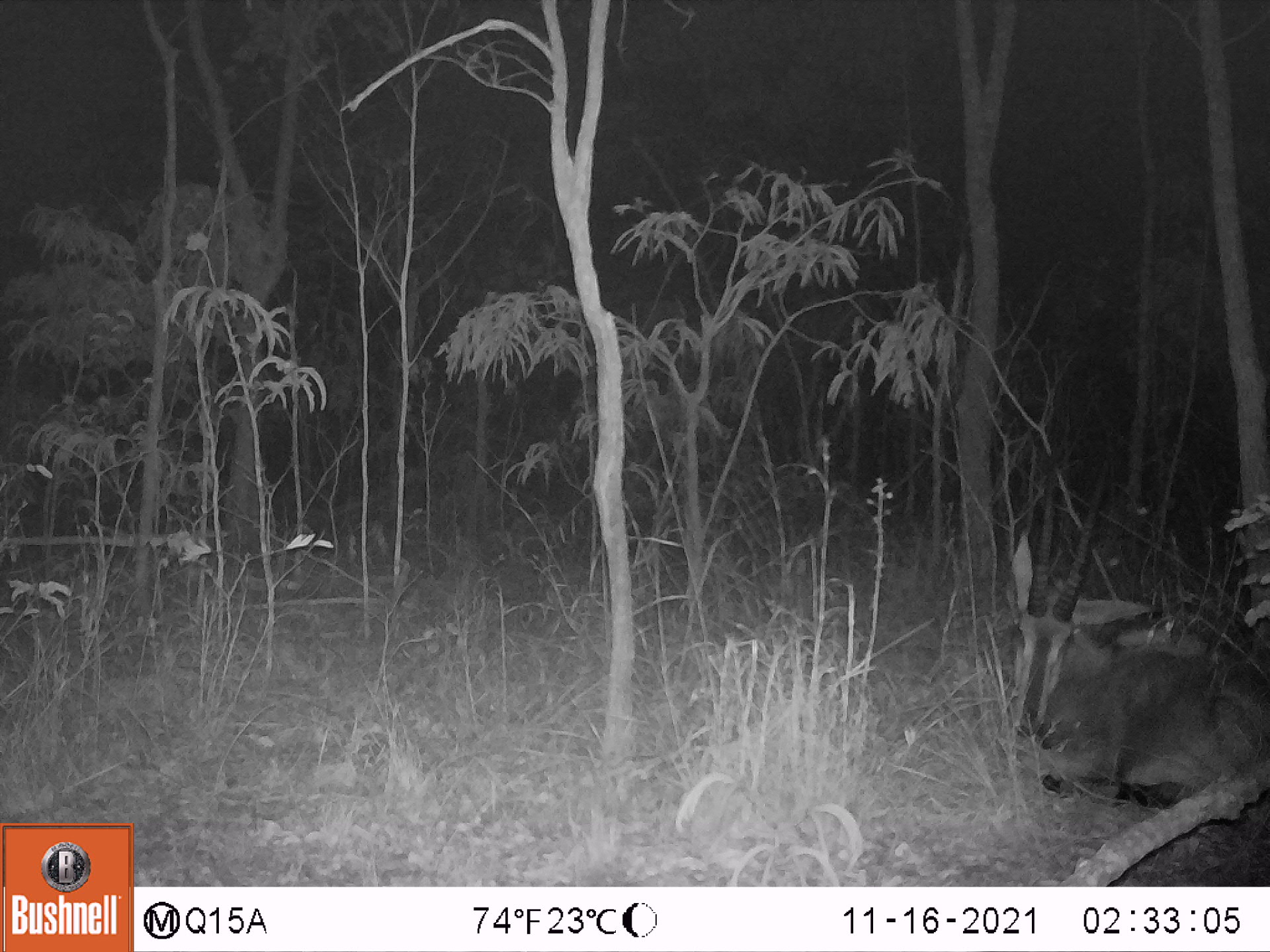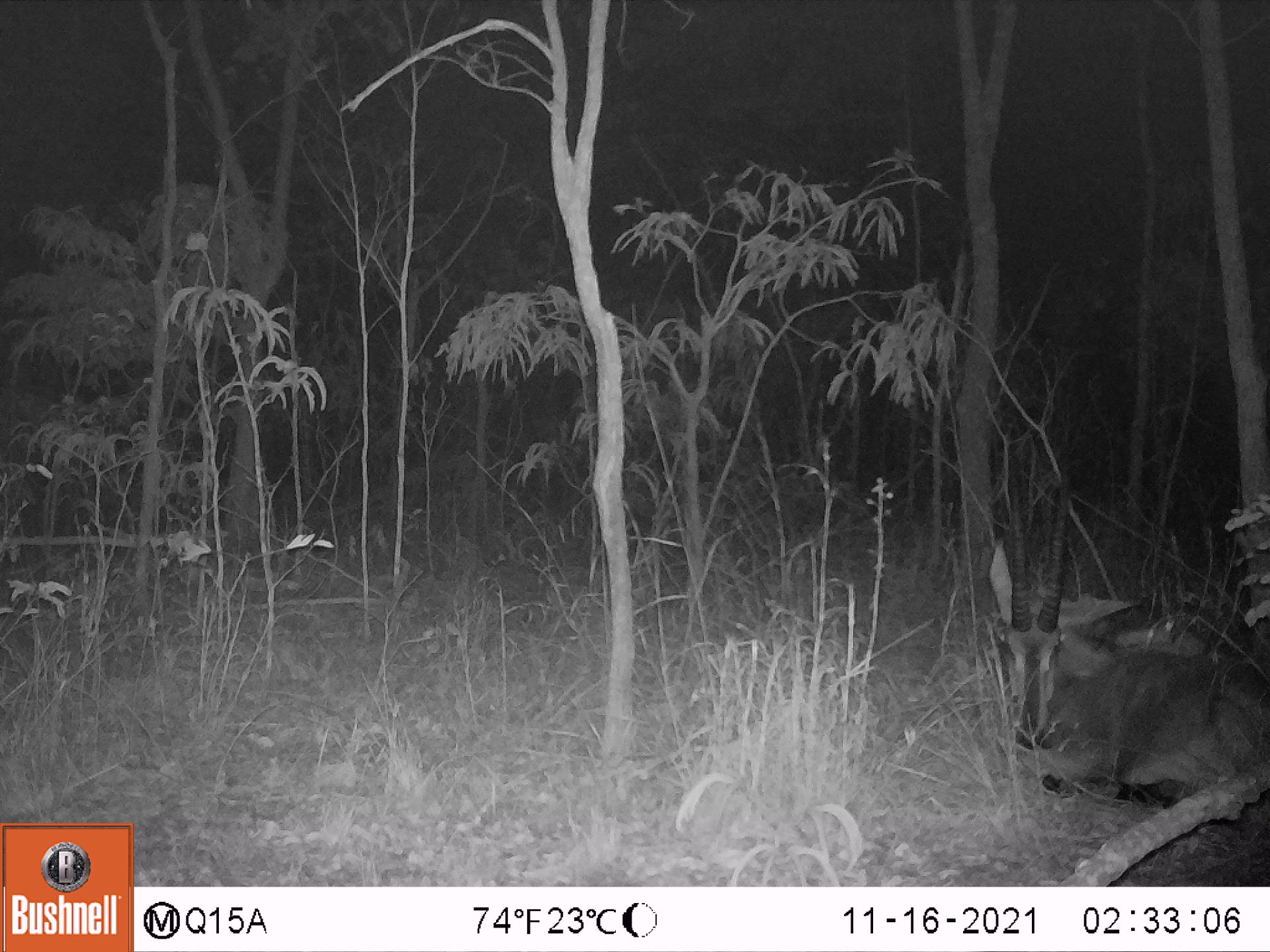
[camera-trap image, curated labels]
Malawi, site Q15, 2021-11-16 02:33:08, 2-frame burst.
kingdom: Animalia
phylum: Chordata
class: Mammalia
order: Artiodactyla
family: Bovidae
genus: Hippotragus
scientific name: Hippotragus niger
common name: sable antelope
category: sable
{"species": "sable (sable antelope) (Hippotragus niger)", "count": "1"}